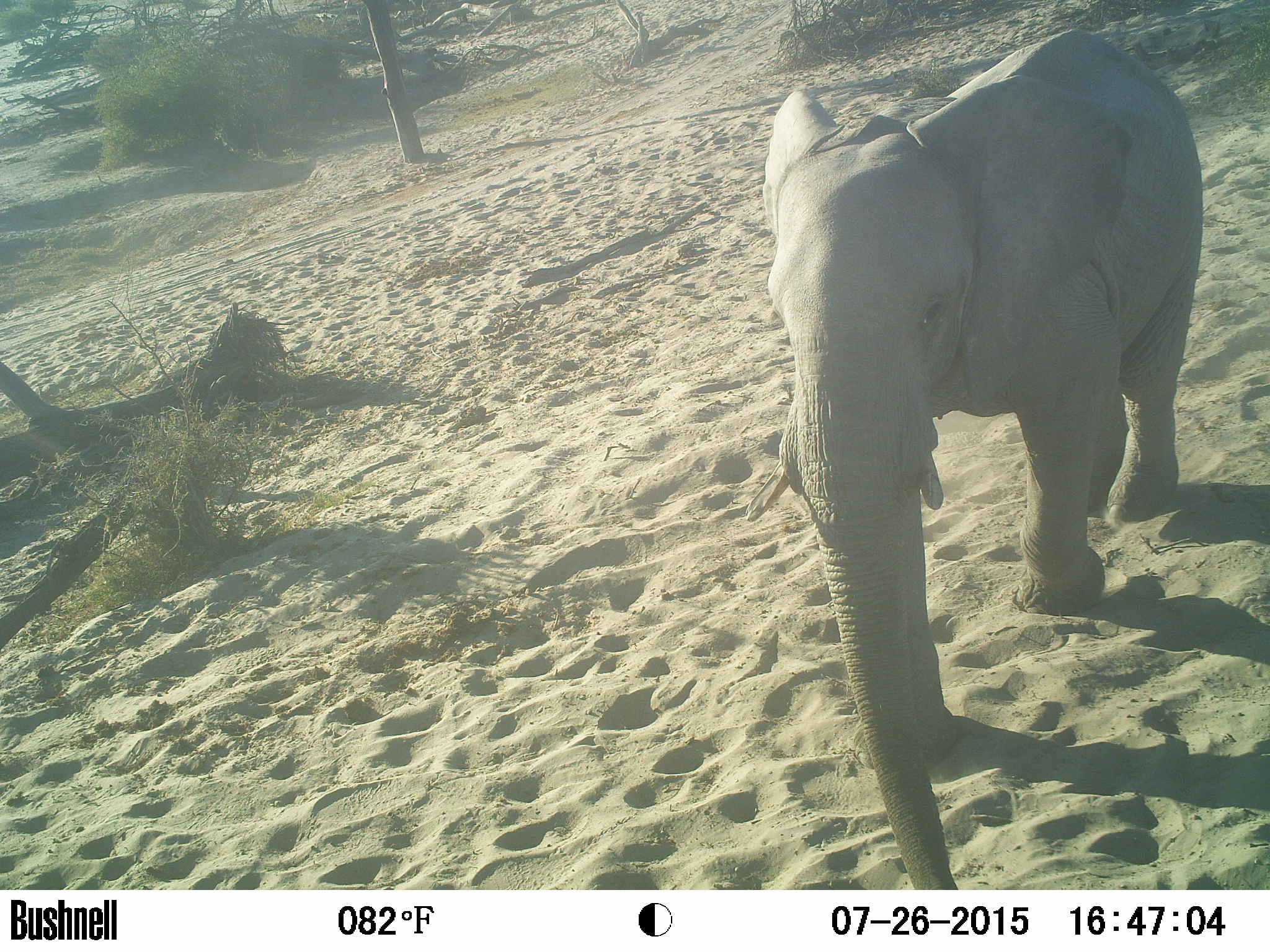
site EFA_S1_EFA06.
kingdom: Animalia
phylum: Chordata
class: Mammalia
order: Proboscidea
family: Elephantidae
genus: Loxodonta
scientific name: Loxodonta africana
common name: african bush elephant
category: elephant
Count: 1.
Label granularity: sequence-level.